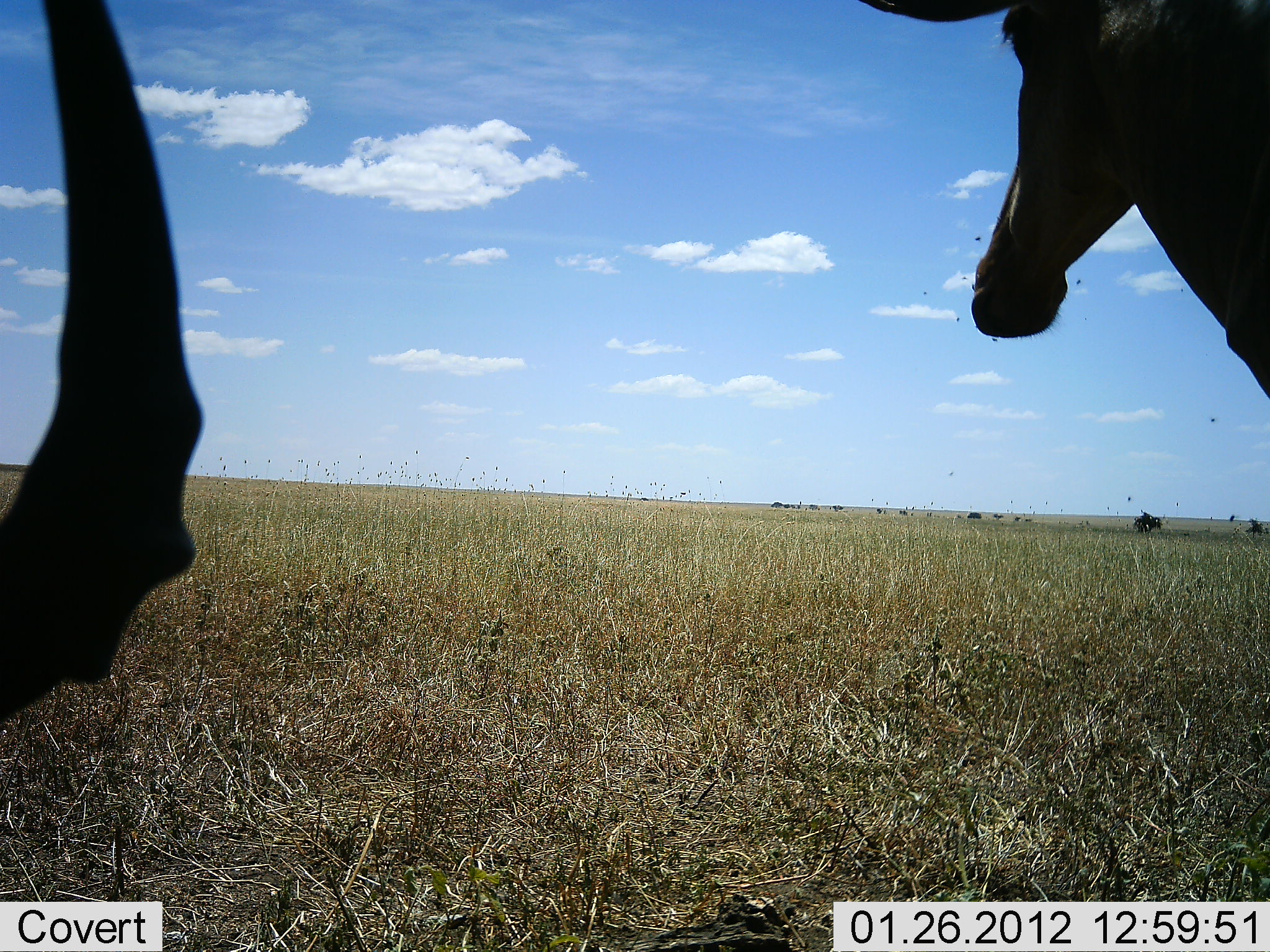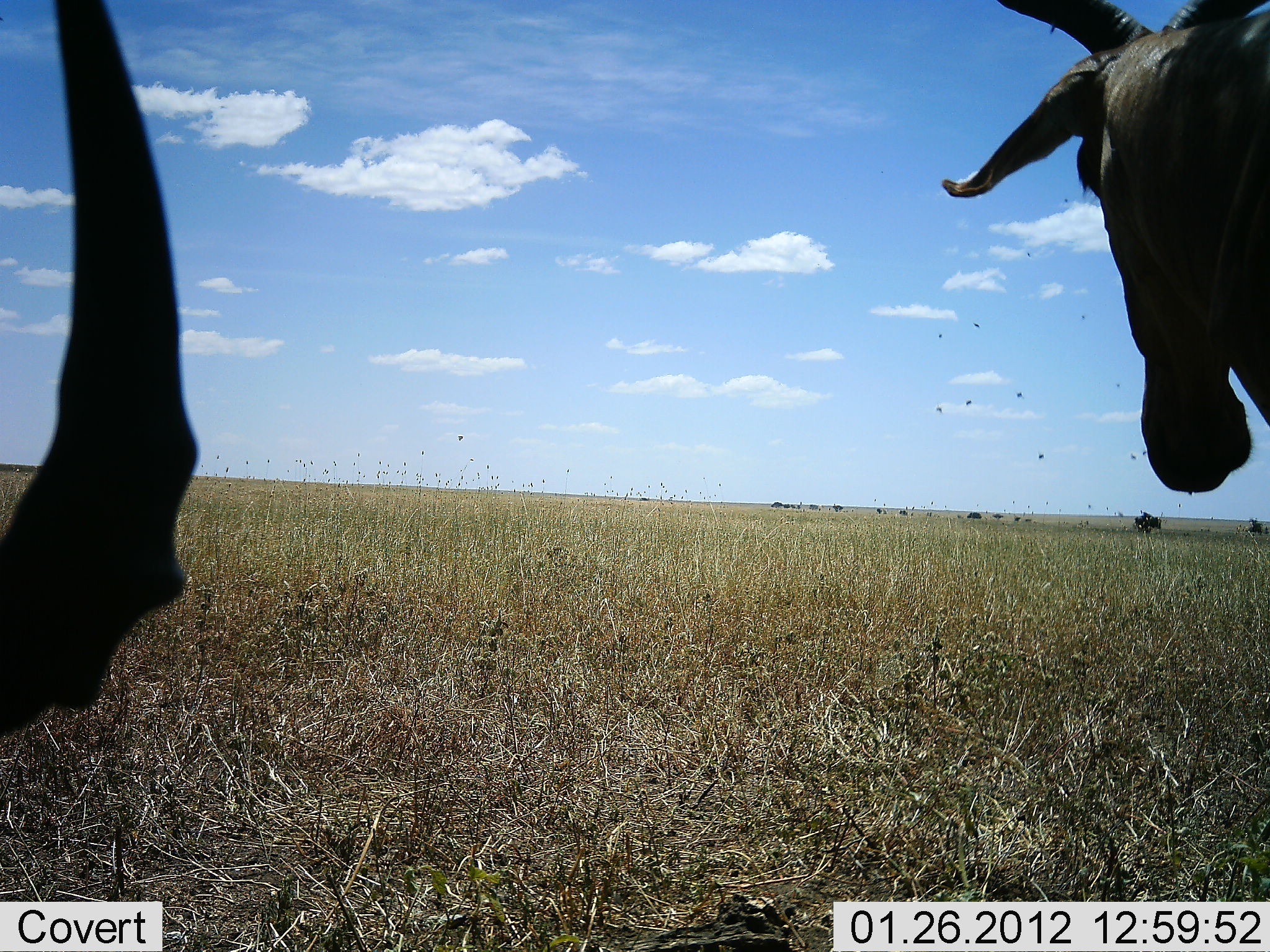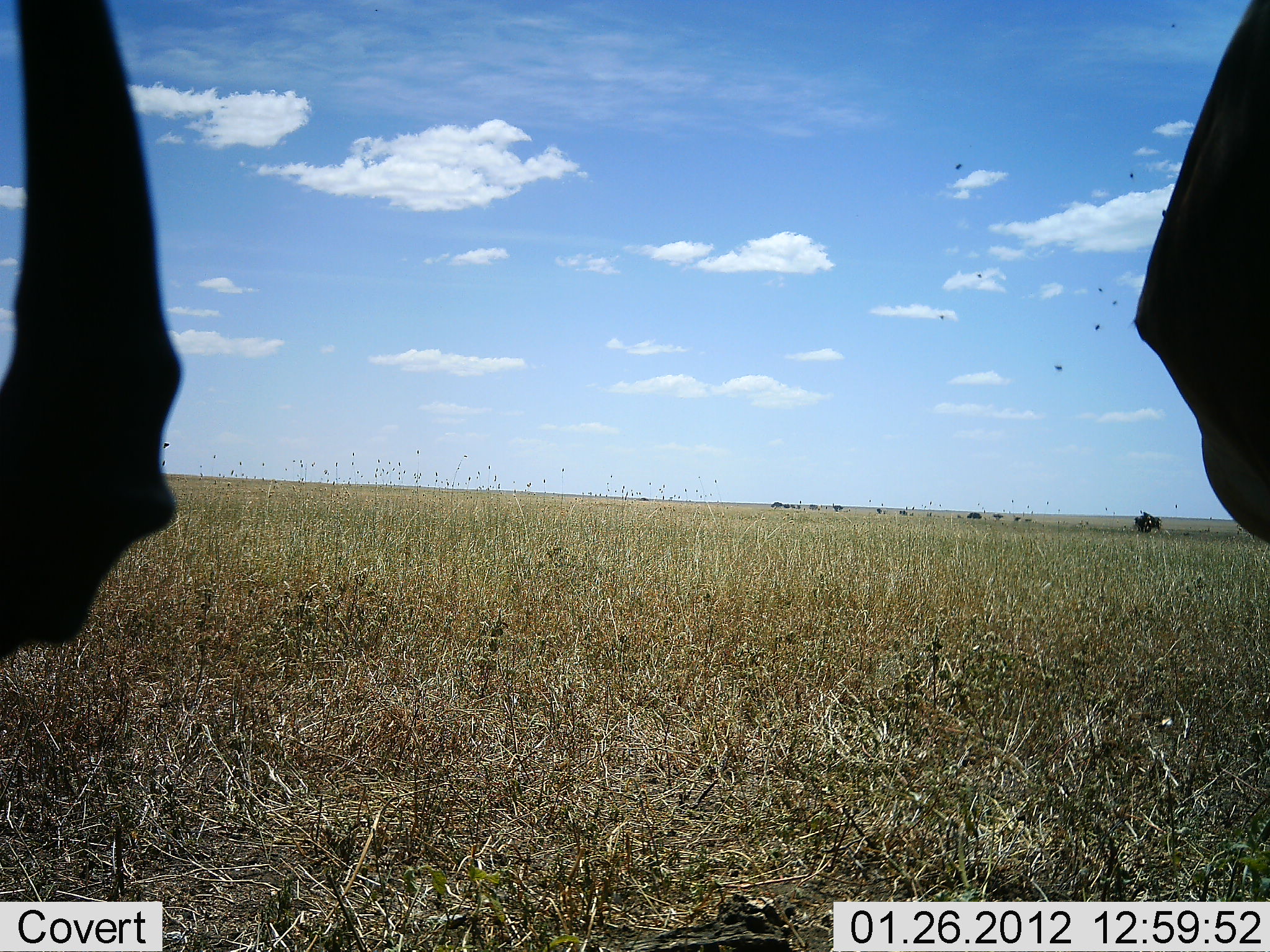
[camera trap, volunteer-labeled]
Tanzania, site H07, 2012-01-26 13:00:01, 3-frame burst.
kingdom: Animalia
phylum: Chordata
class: Mammalia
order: Artiodactyla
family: Bovidae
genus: Alcelaphus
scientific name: Alcelaphus buselaphus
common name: hartebeest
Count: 2.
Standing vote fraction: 88%.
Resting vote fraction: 76%.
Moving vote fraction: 6%.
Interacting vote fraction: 0%.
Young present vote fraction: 0%.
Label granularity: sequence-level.